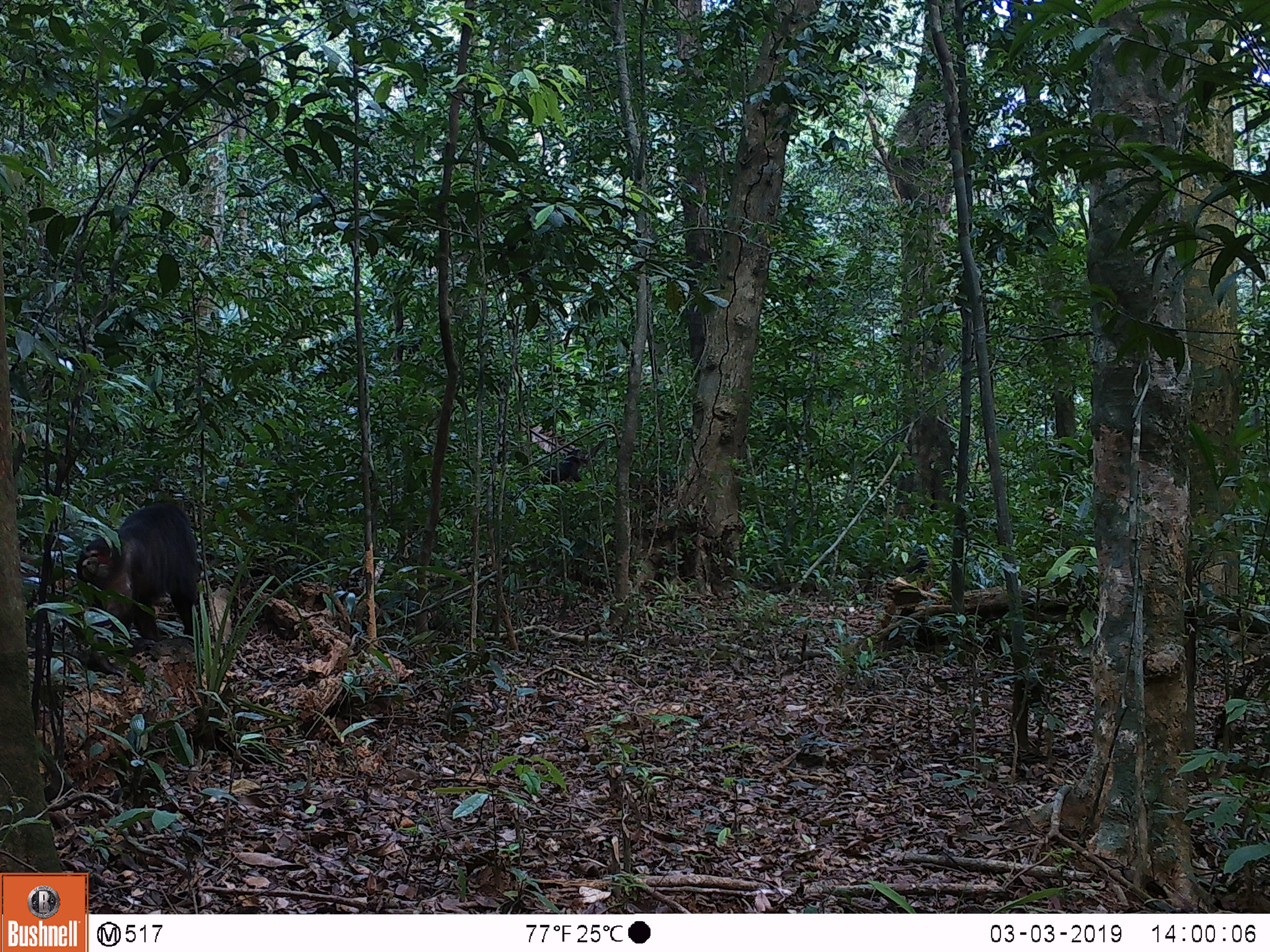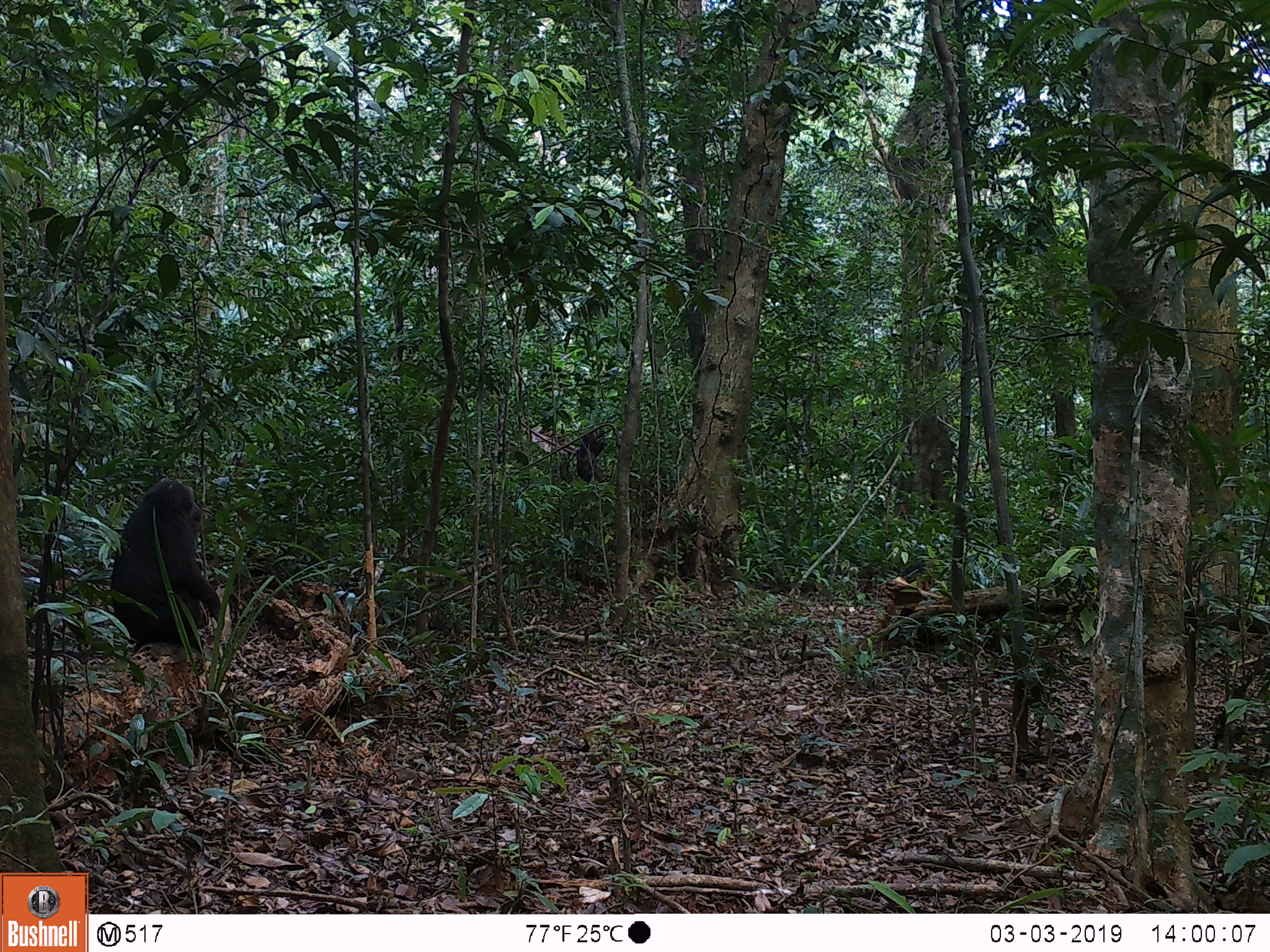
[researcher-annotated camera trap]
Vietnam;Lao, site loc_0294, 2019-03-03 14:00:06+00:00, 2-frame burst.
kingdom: Animalia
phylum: Chordata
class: Mammalia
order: Primates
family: Cercopithecidae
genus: Macaca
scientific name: Macaca arctoides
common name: stump-tailed macaque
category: stump tailed macaque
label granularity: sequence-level